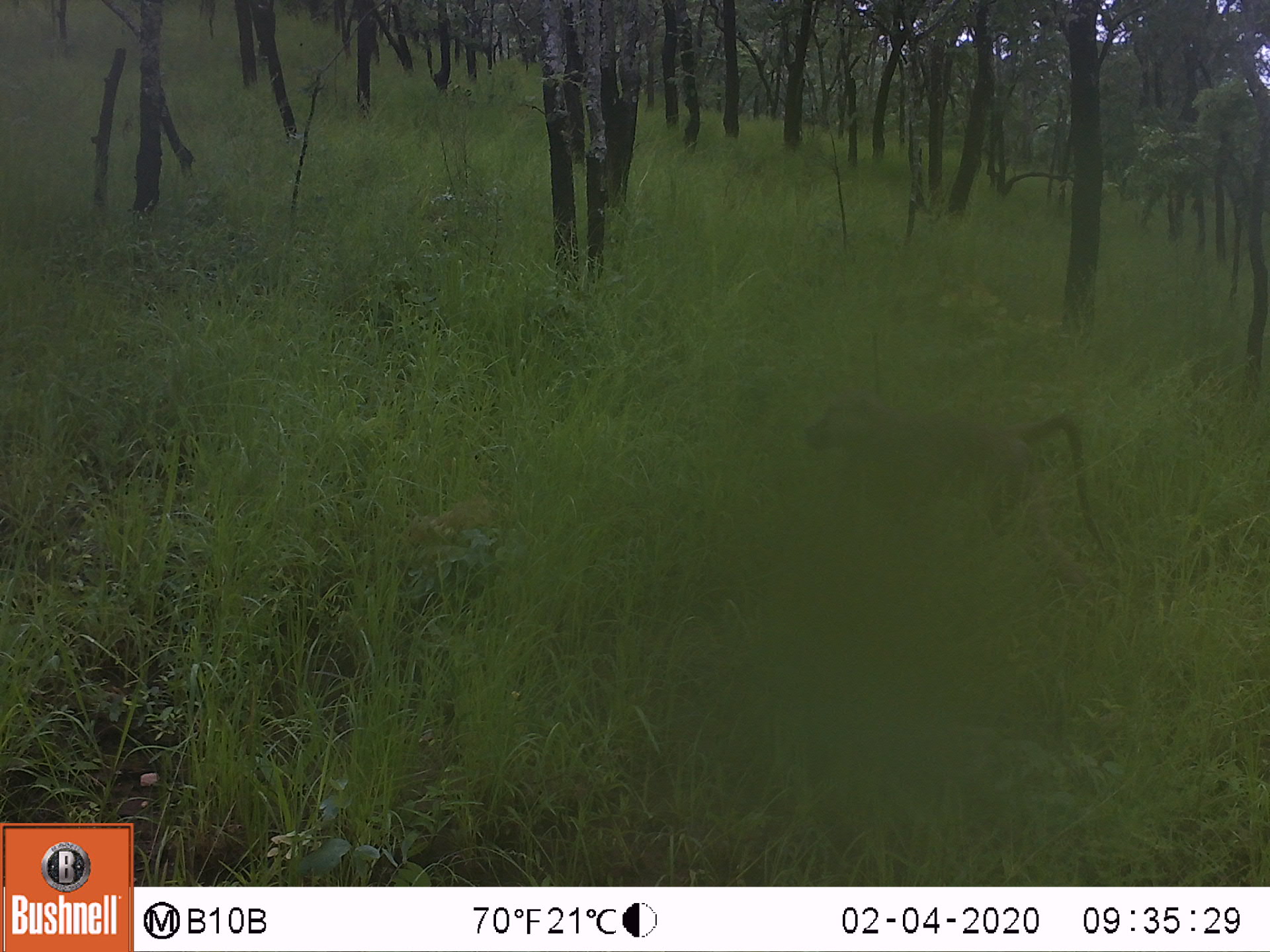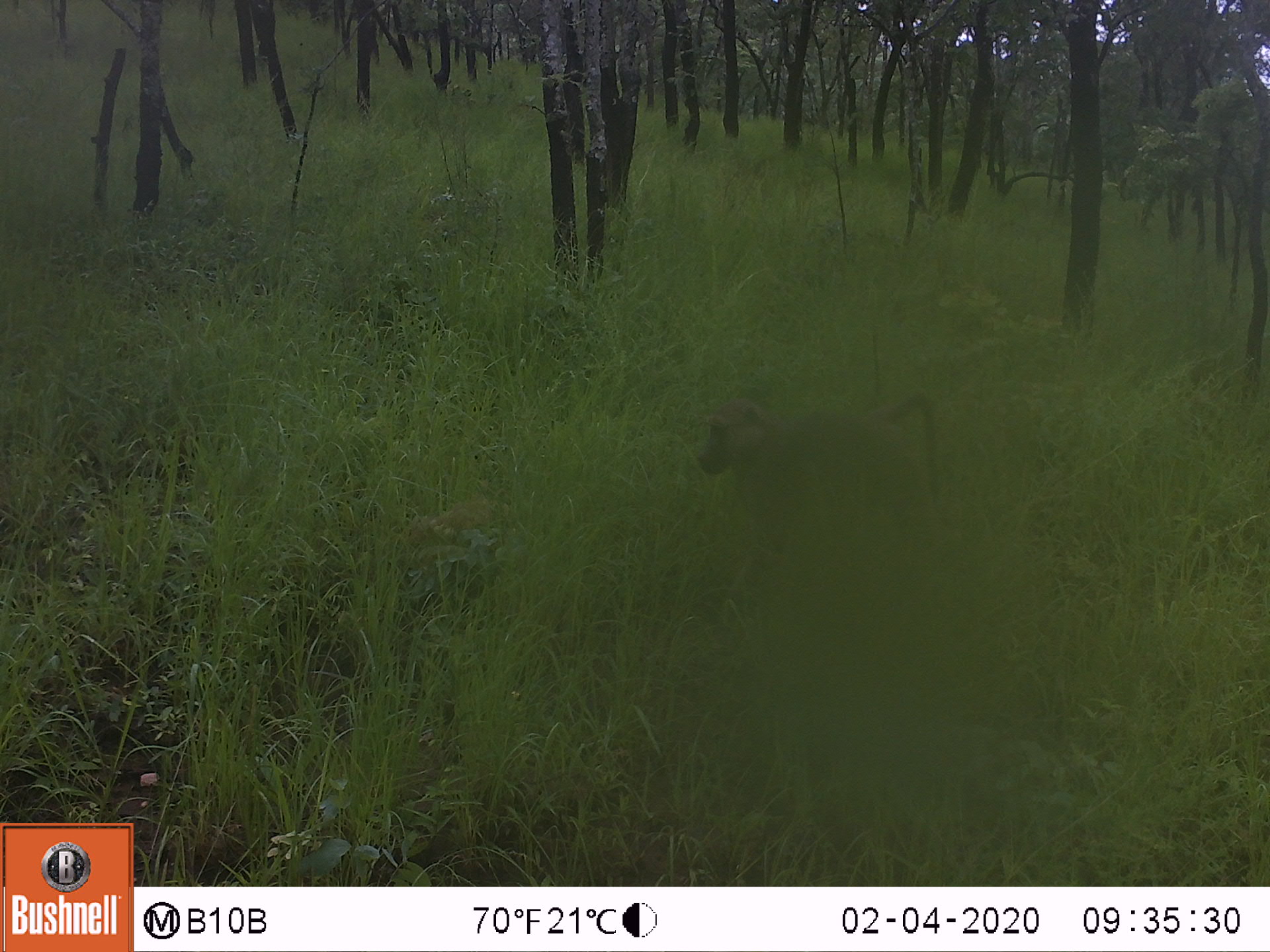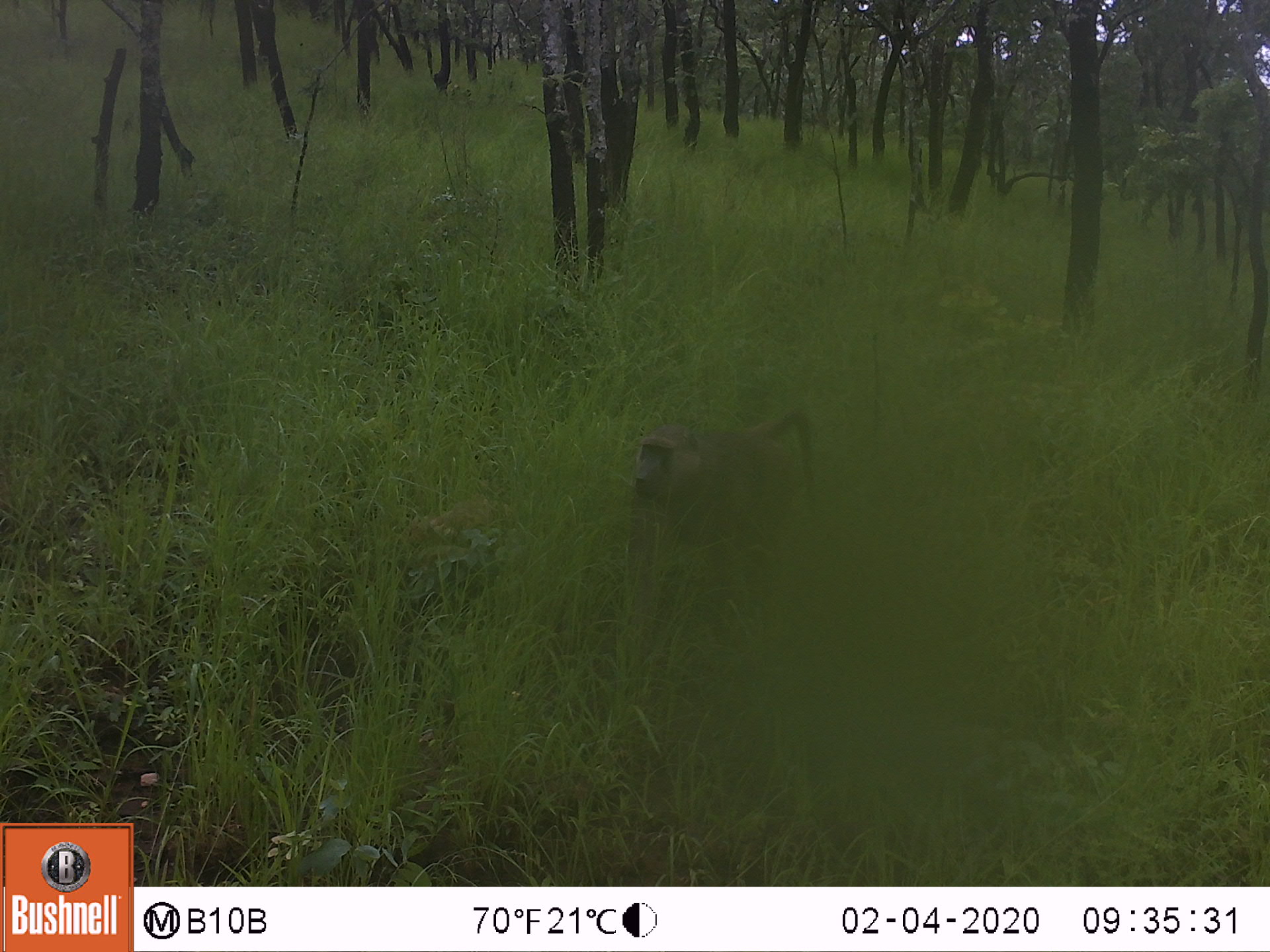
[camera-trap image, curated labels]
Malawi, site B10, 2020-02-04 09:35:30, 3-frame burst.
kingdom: Animalia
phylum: Chordata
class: Mammalia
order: Primates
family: Cercopithecidae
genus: Papio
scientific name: Papio cynocephalus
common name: yellow baboon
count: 1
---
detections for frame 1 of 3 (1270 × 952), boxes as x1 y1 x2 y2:
yellow baboon: 799 383 1104 596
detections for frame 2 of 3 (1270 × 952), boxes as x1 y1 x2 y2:
yellow baboon: 696 394 949 542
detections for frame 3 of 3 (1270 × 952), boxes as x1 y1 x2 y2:
yellow baboon: 622 399 823 616